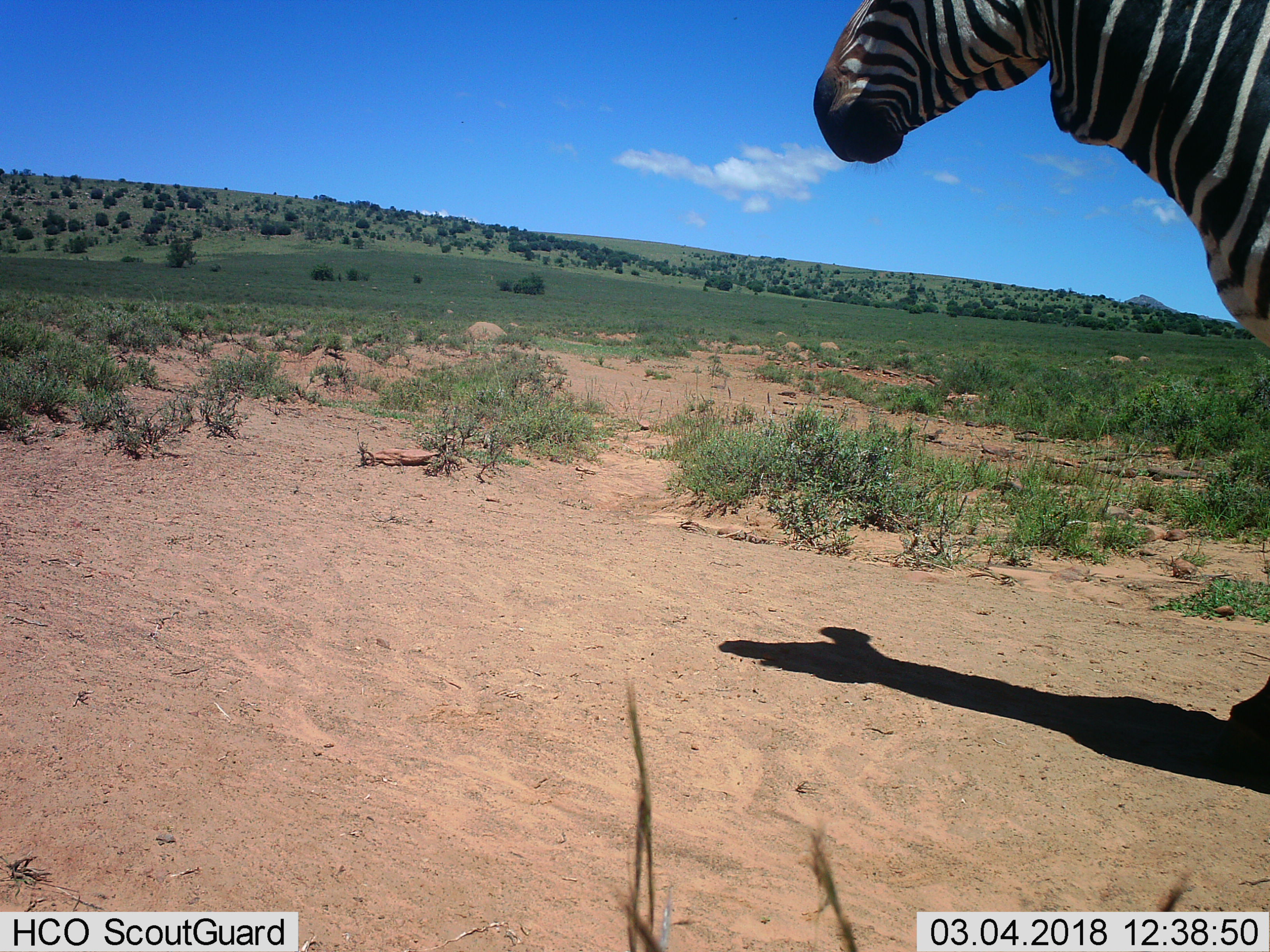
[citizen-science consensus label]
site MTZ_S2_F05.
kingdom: Animalia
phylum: Chordata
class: Mammalia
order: Perissodactyla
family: Equidae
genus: Equus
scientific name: Equus zebra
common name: mountain zebra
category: zebramountain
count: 1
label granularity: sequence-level